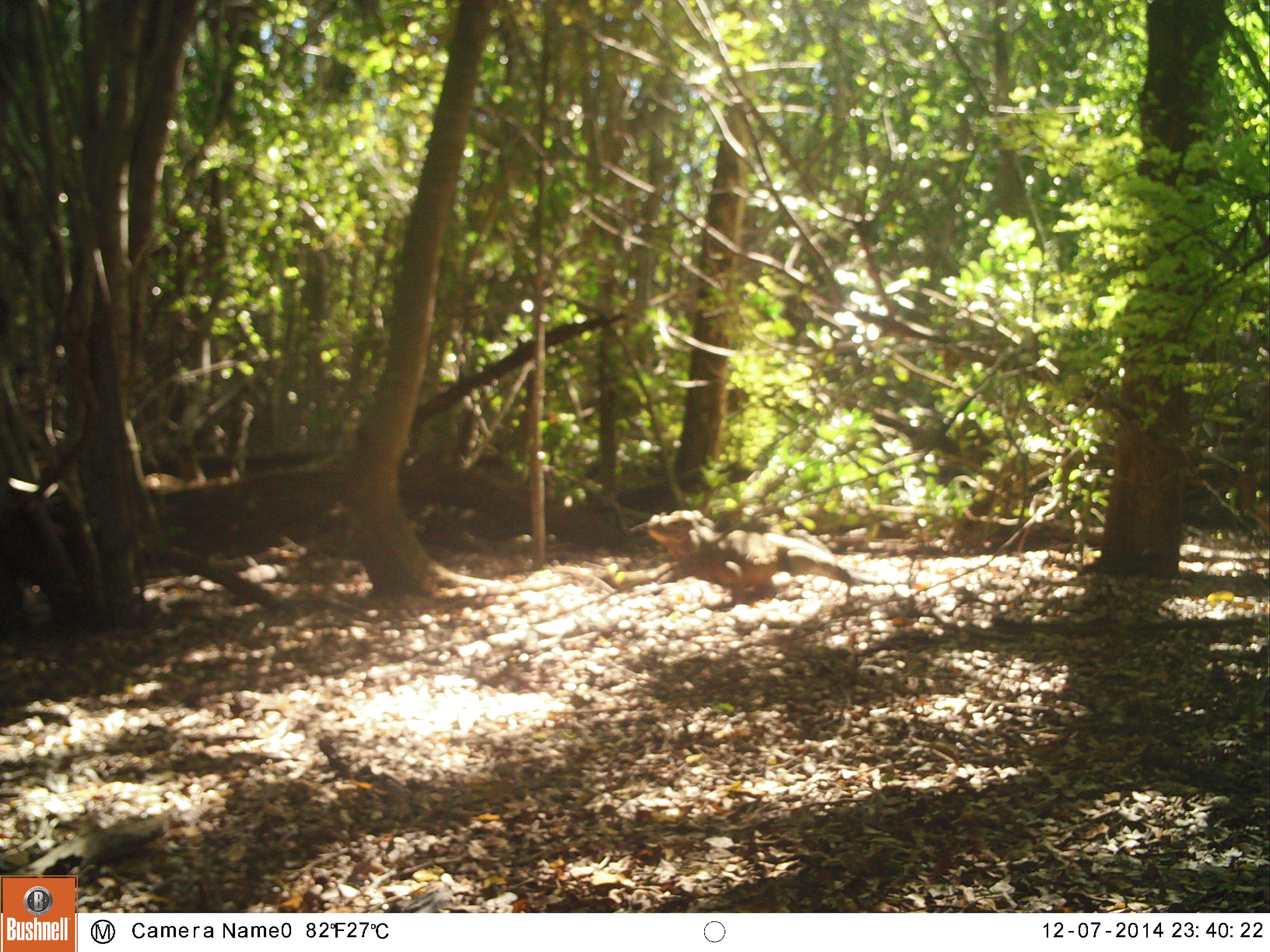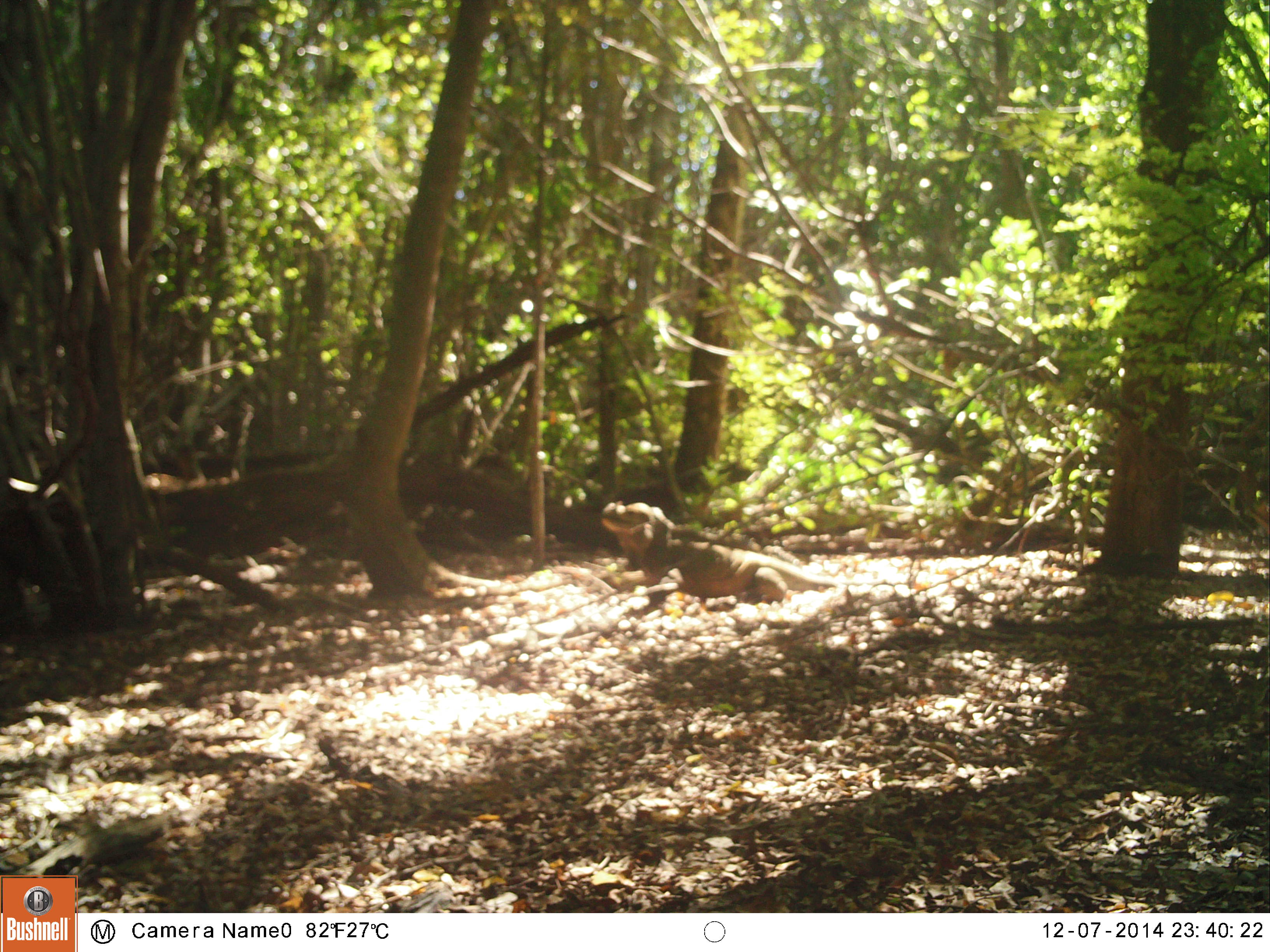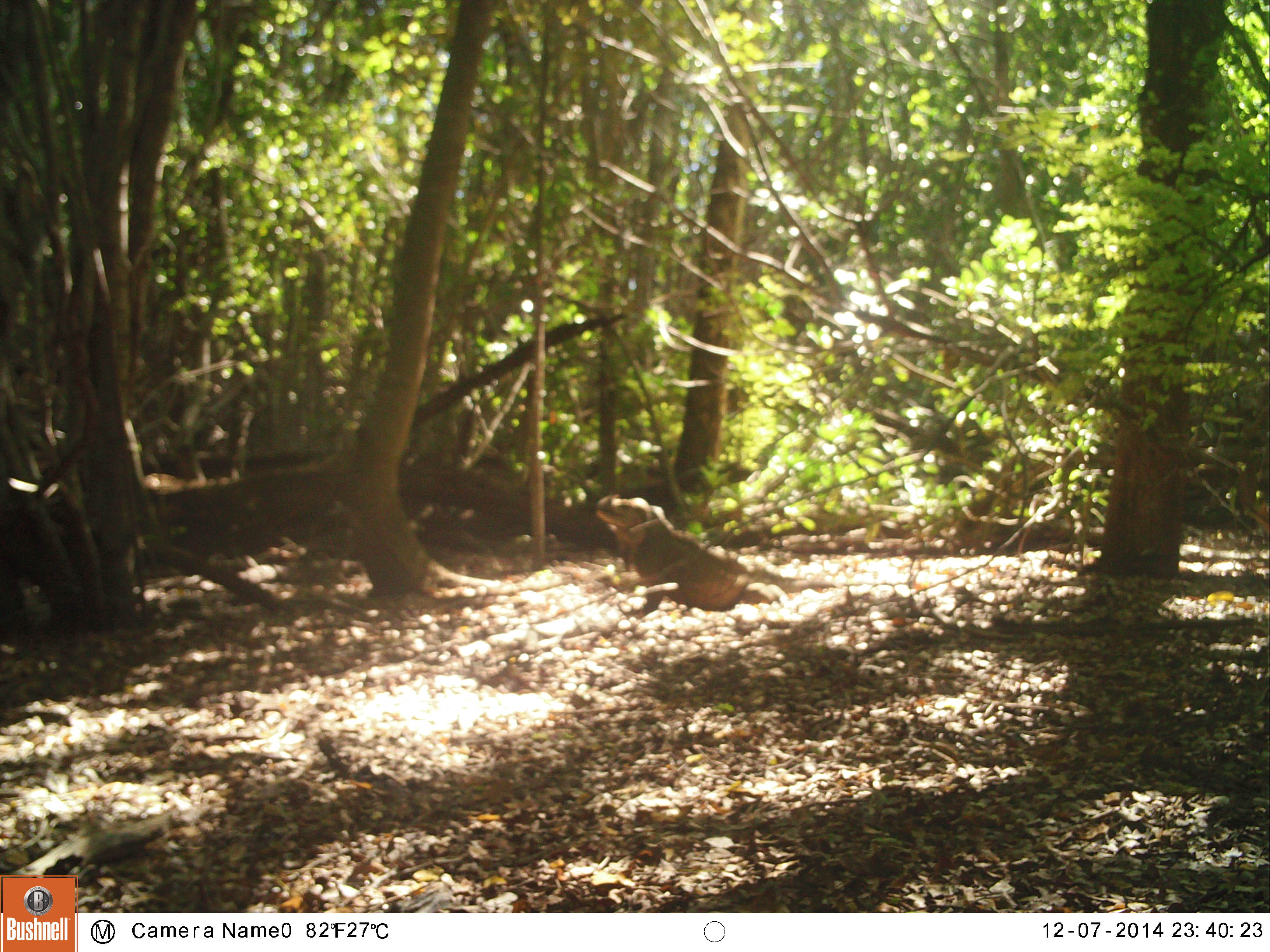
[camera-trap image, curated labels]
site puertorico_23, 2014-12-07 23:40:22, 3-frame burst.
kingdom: Animalia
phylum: Chordata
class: Reptilia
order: Squamata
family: Iguanidae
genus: Iguana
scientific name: Iguana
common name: typical iguanas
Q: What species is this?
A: Iguana (typical iguanas).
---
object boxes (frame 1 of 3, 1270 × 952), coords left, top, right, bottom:
iguana: 639, 498, 879, 616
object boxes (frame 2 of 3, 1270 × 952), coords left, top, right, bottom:
iguana: 602, 504, 838, 611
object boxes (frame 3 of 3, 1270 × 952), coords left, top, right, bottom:
iguana: 589, 496, 787, 621